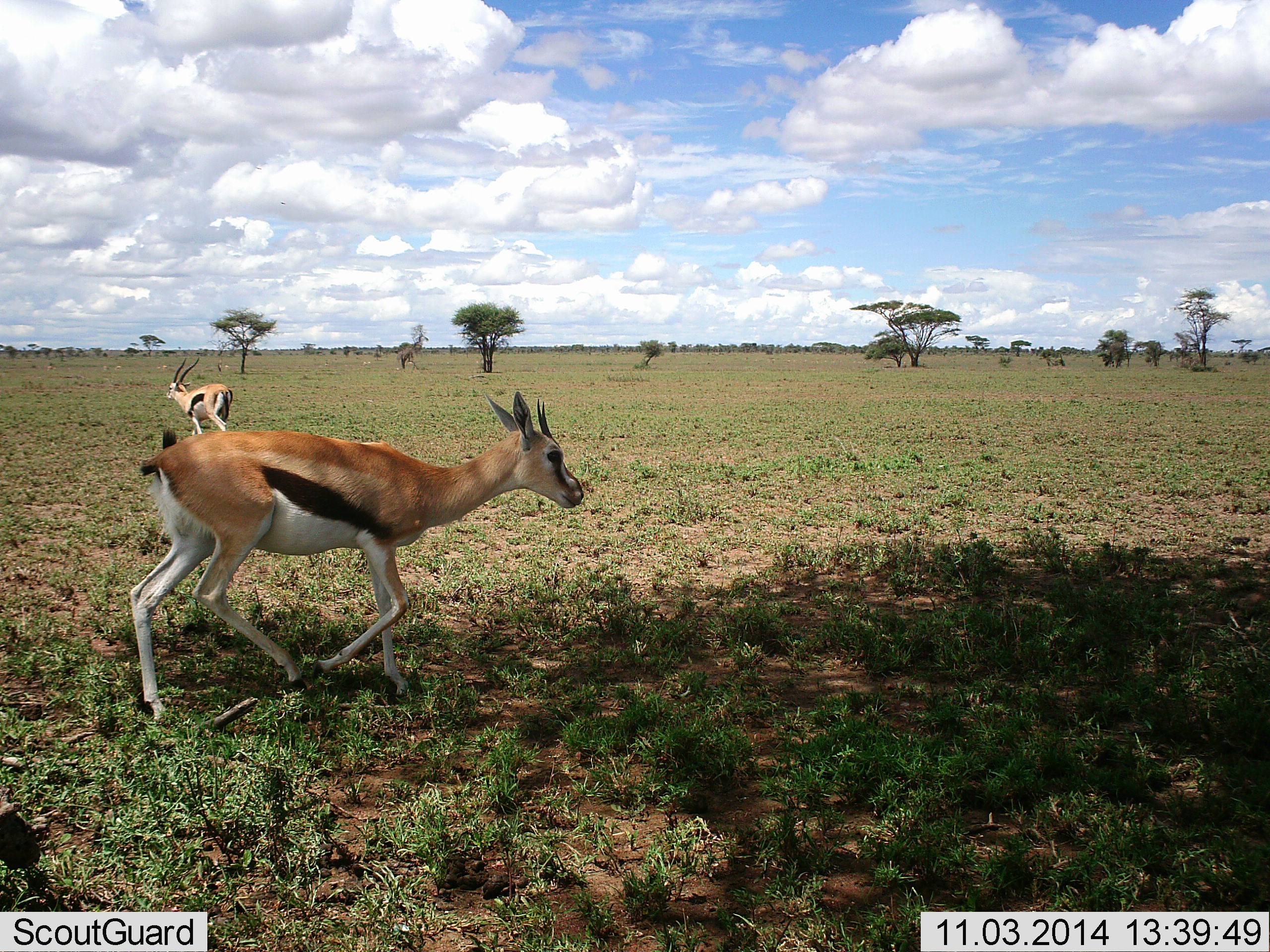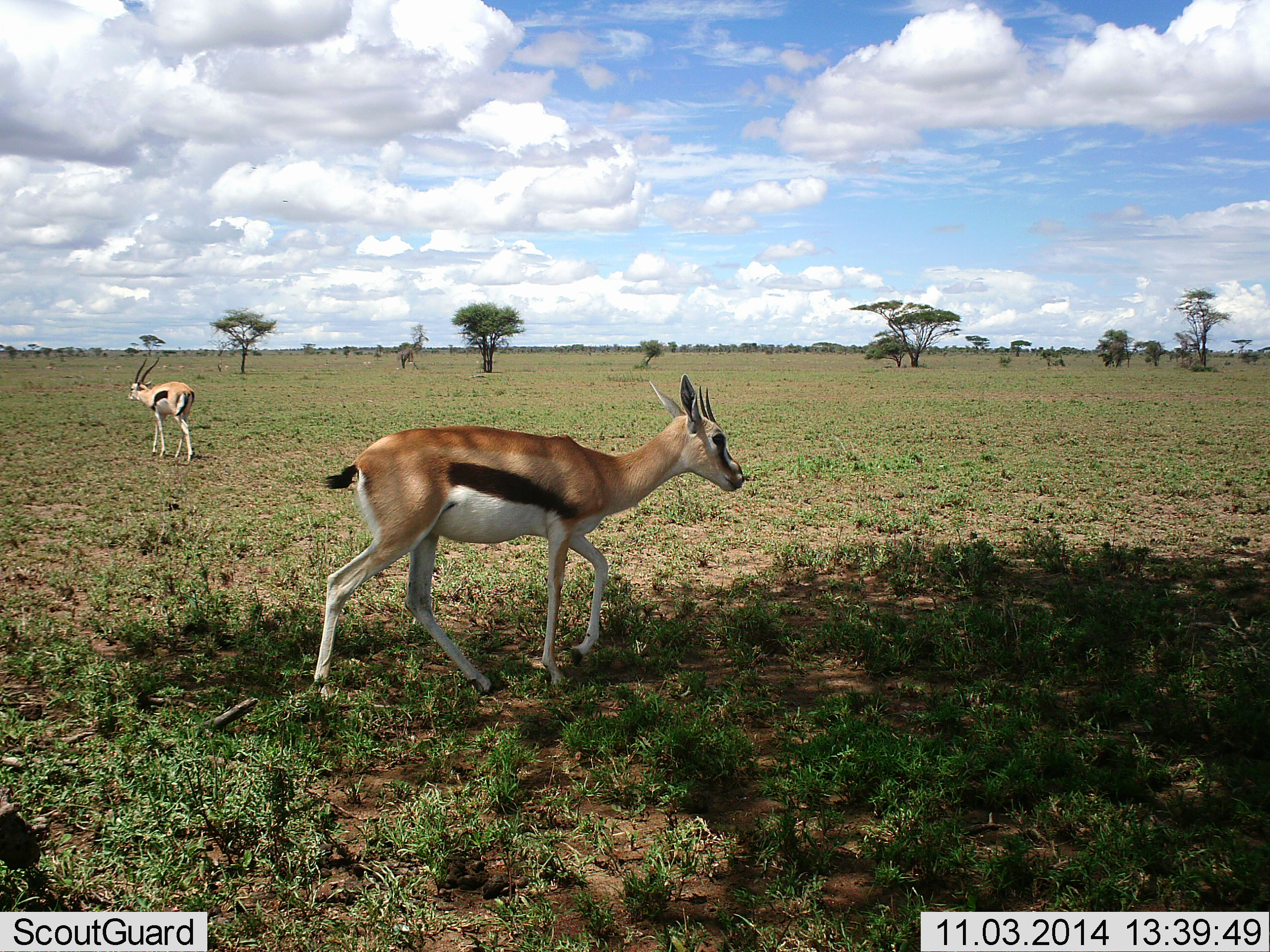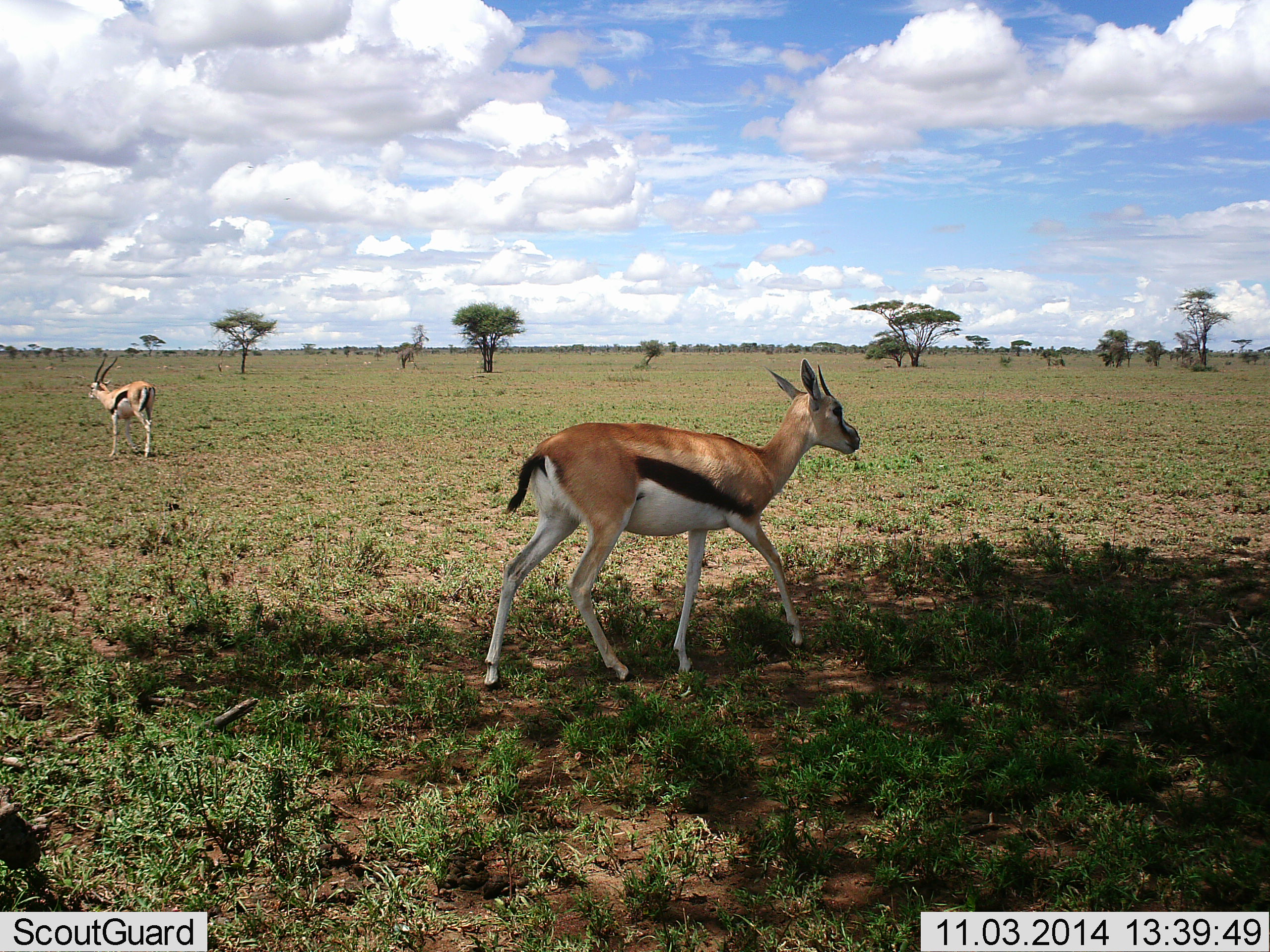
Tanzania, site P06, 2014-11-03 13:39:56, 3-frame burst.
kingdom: Animalia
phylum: Chordata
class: Mammalia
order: Artiodactyla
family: Bovidae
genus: Eudorcas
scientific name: Eudorcas thomsonii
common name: thomson's gazelle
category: gazellethomsons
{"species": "gazellethomsons (thomson's gazelle) (Eudorcas thomsonii)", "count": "2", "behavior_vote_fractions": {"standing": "0%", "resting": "0%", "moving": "100%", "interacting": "0%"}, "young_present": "10%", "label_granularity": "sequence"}